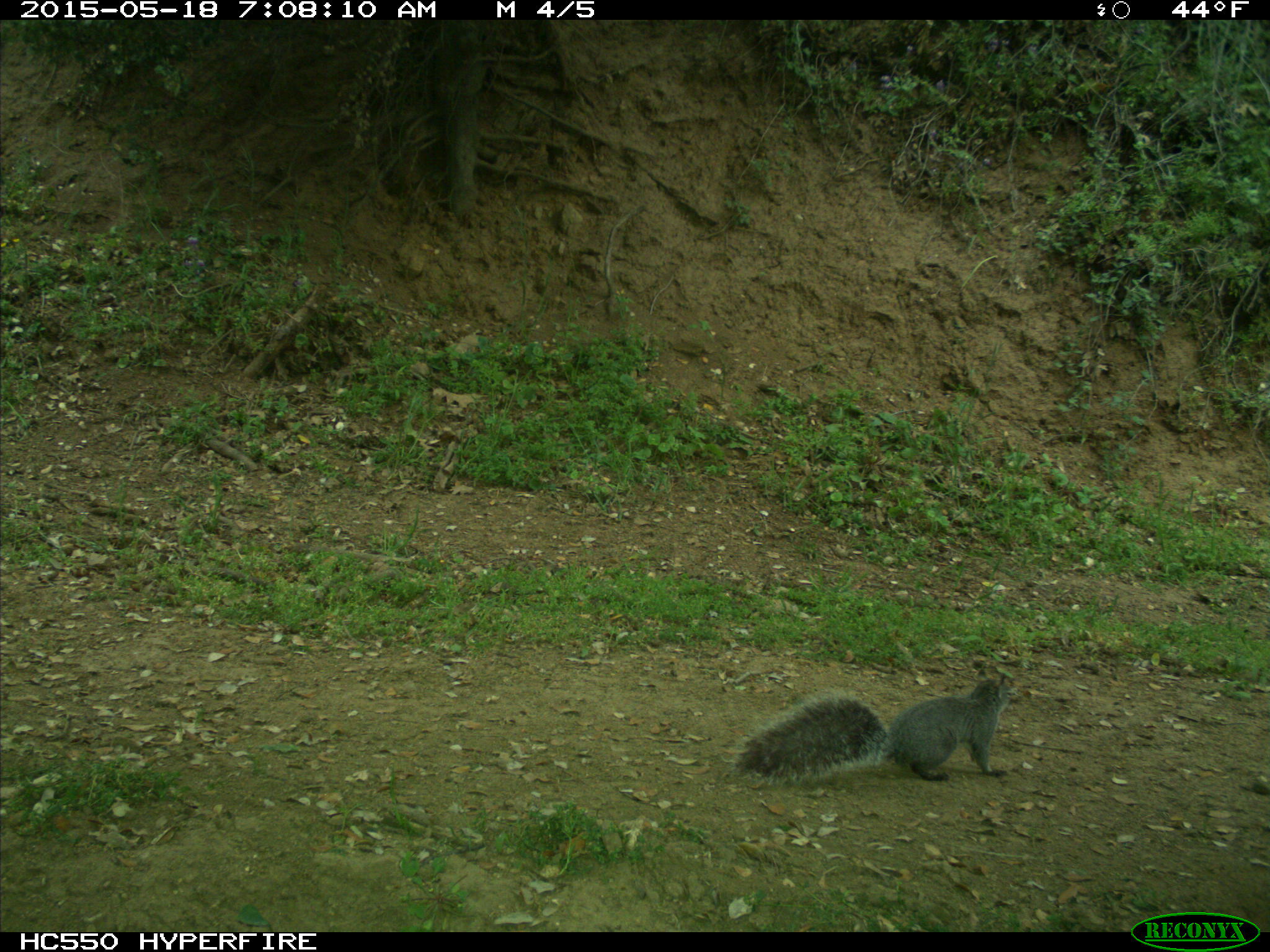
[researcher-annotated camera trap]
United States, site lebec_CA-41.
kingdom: Animalia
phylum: Chordata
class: Mammalia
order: Rodentia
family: Sciuridae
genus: Sciurus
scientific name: Sciurus carolinensis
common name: eastern gray squirrel